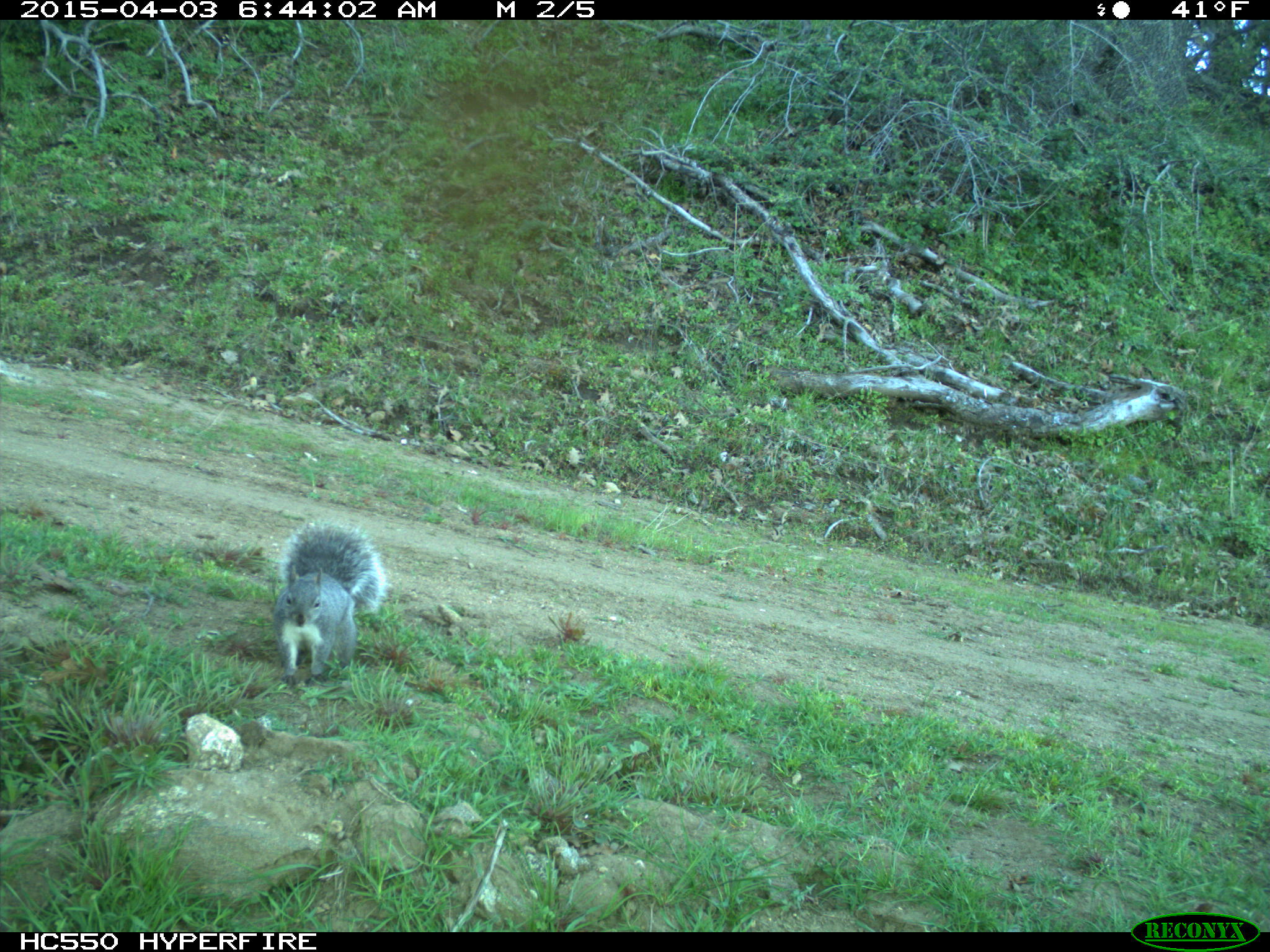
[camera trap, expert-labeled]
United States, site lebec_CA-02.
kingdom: Animalia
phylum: Chordata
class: Mammalia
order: Rodentia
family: Sciuridae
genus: Sciurus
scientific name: Sciurus carolinensis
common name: eastern gray squirrel